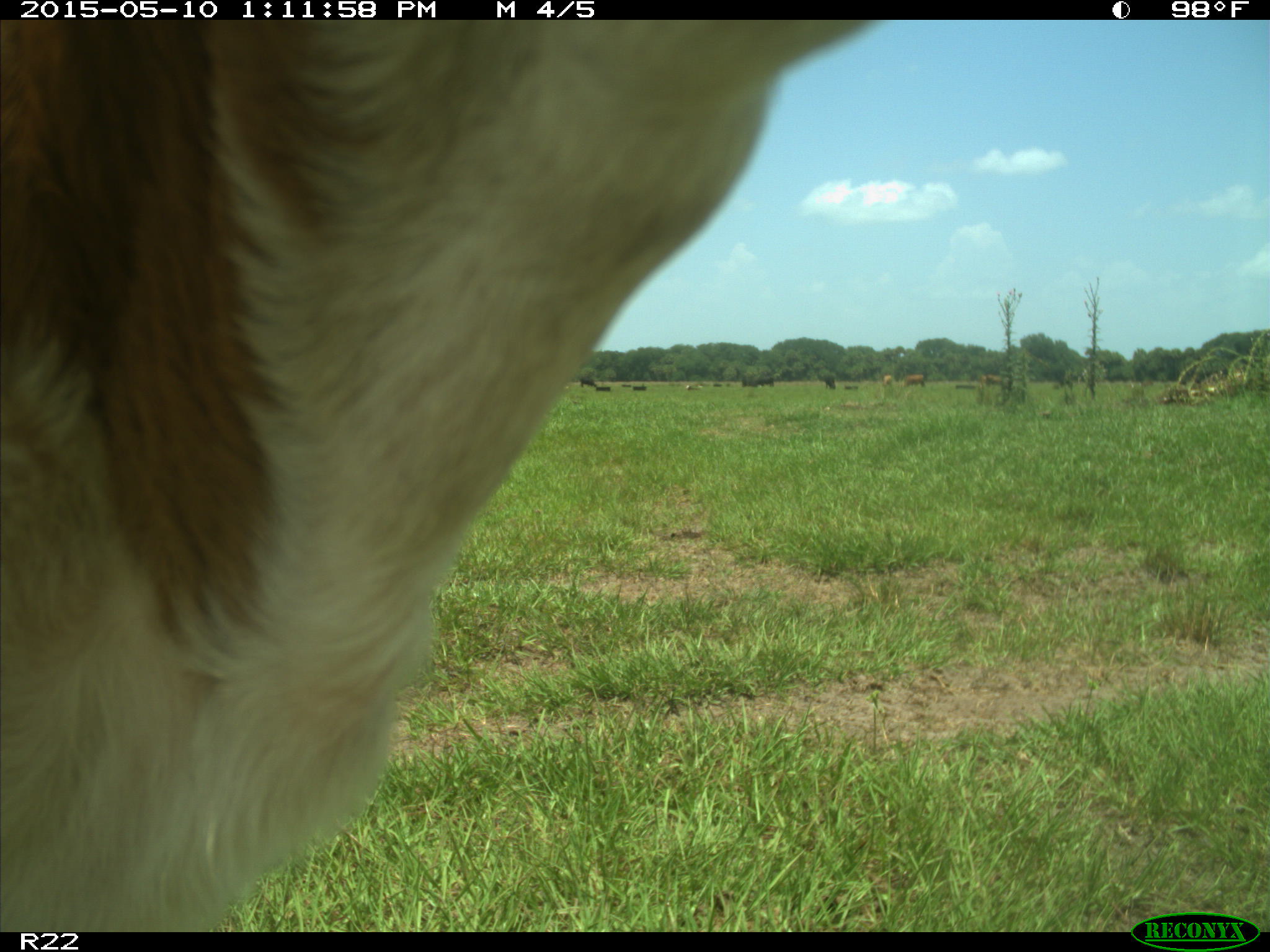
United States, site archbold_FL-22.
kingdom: Animalia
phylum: Chordata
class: Mammalia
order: Artiodactyla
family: Bovidae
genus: Bos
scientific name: Bos taurus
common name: domestic cow